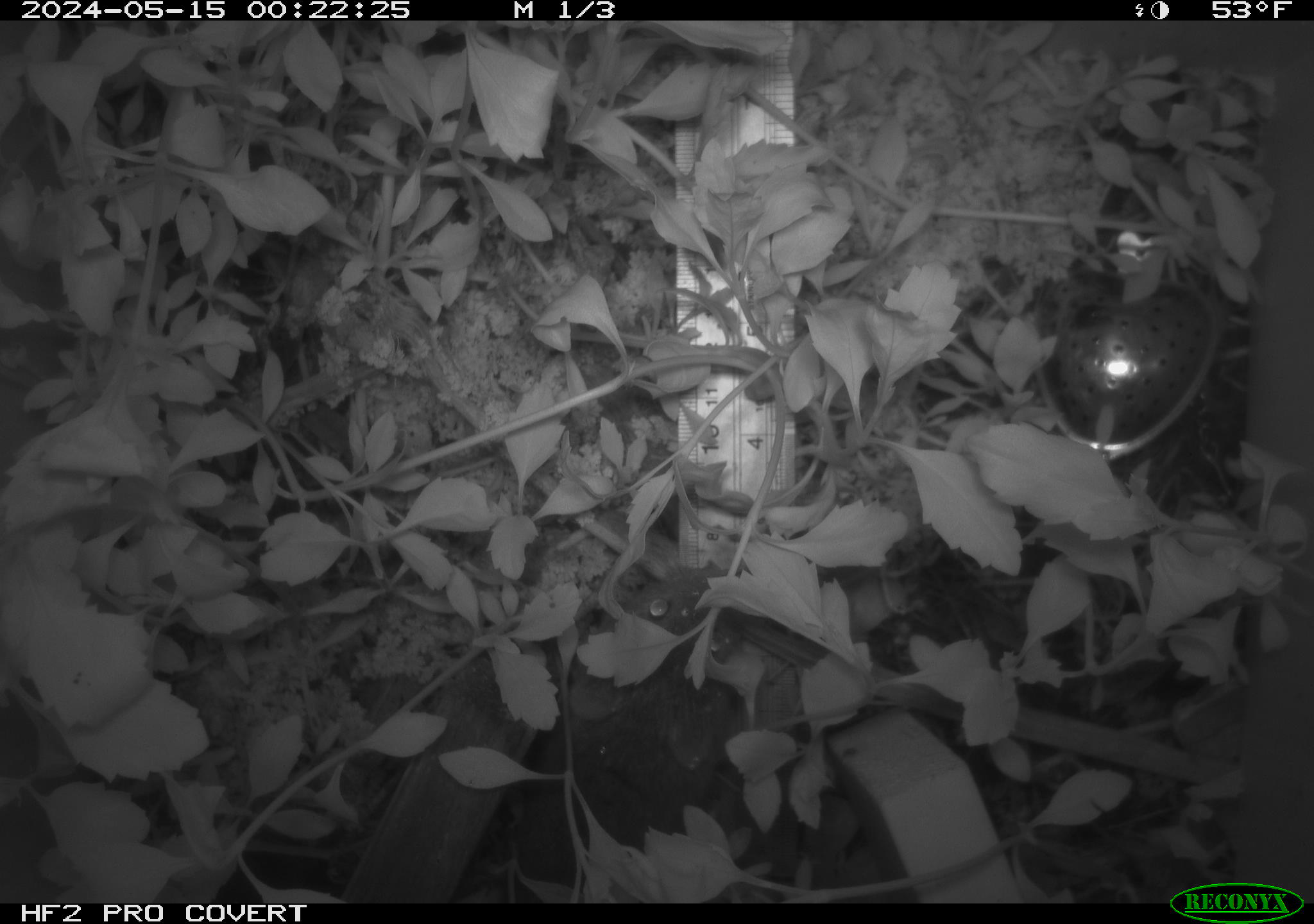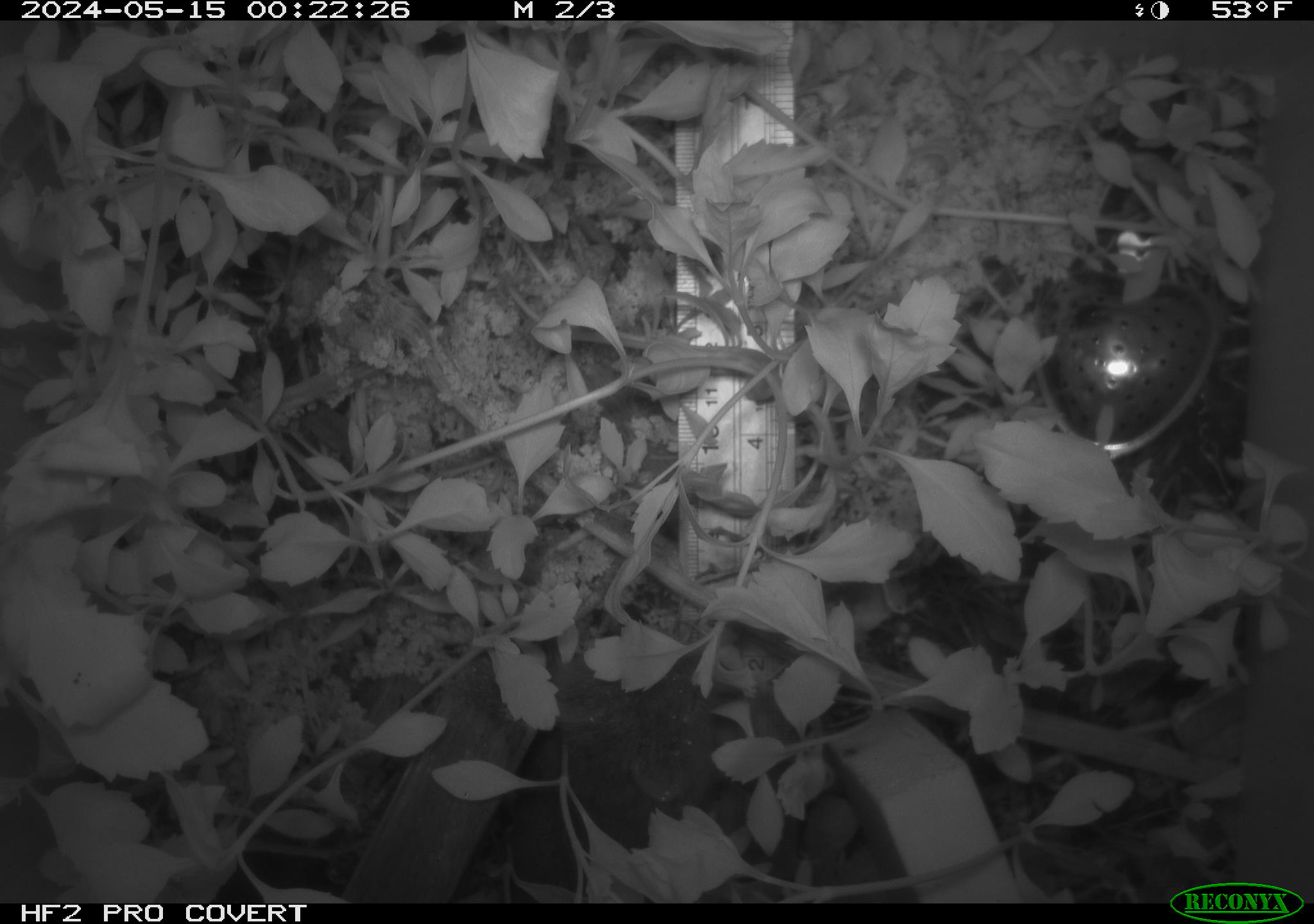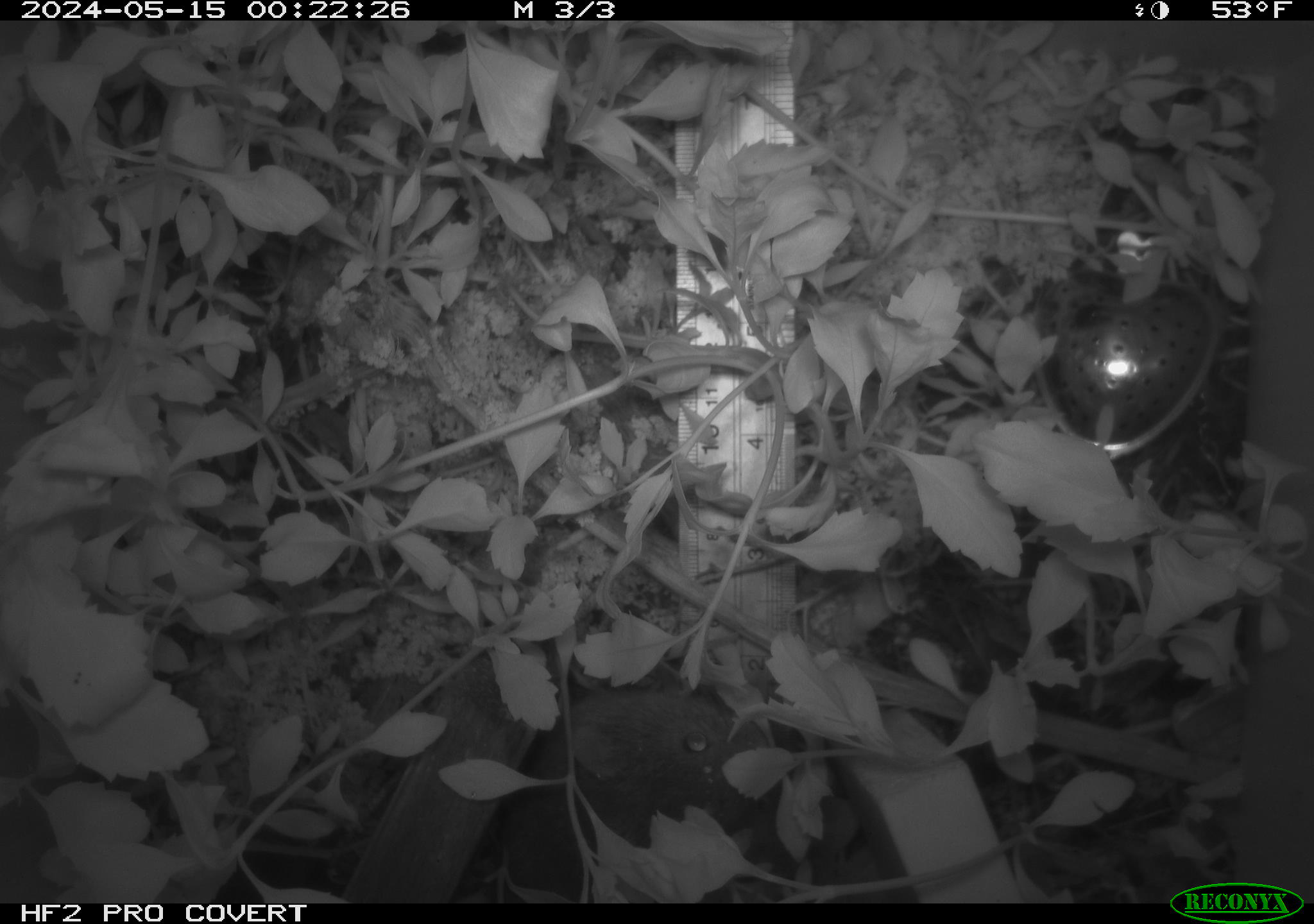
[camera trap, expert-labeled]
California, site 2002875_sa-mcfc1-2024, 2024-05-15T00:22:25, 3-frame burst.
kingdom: Animalia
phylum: Chordata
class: Mammalia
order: Rodentia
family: Cricetidae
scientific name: Arvicolinae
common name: voles, lemmings, and muskrats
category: arvicolinae subfamily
Arvicolinae subfamily (voles, lemmings, and muskrats) (Arvicolinae).